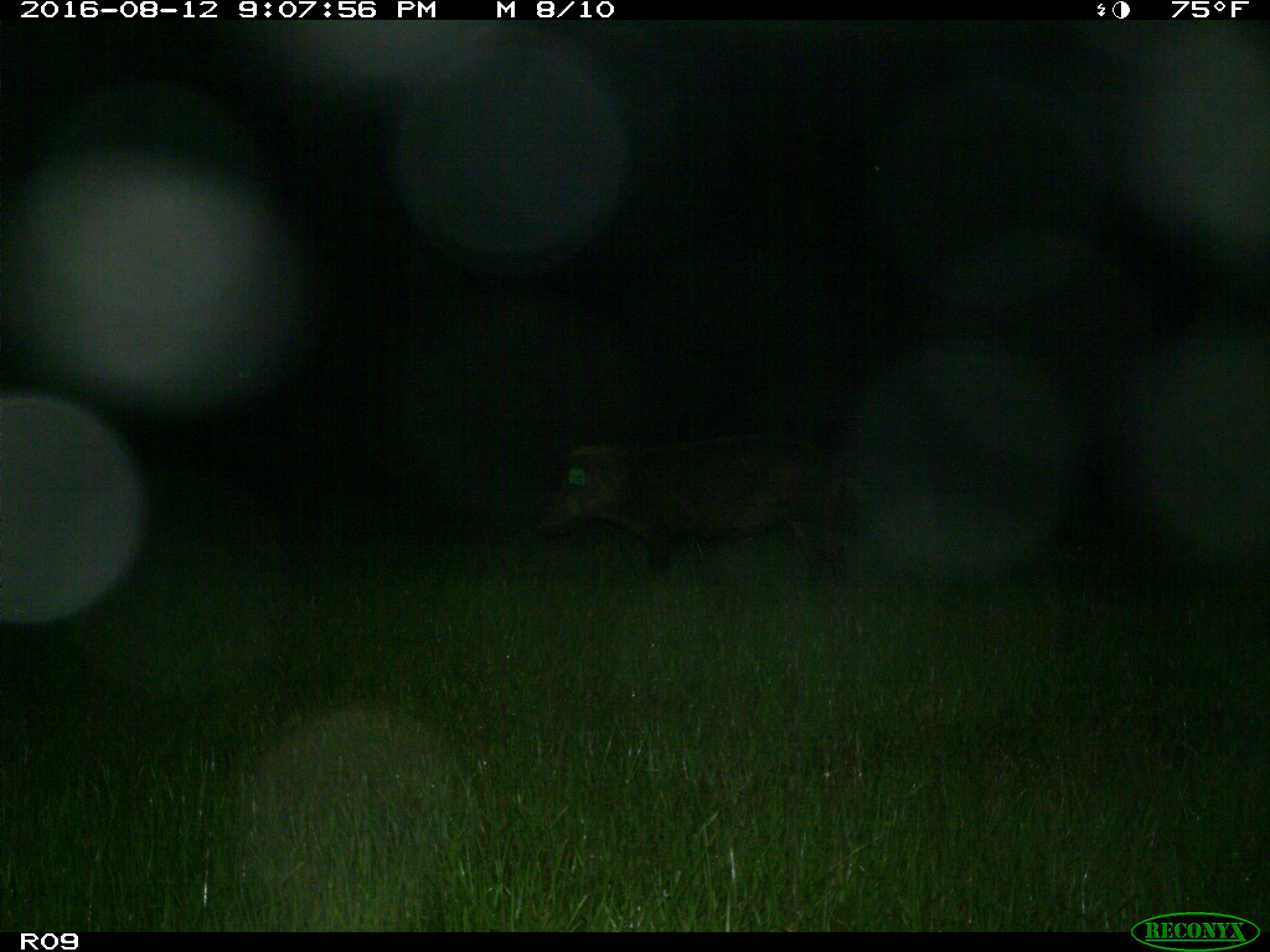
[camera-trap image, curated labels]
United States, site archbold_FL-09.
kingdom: Animalia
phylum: Chordata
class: Mammalia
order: Artiodactyla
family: Suidae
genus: Sus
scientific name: Sus scrofa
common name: wild boar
Sus scrofa (wild boar).